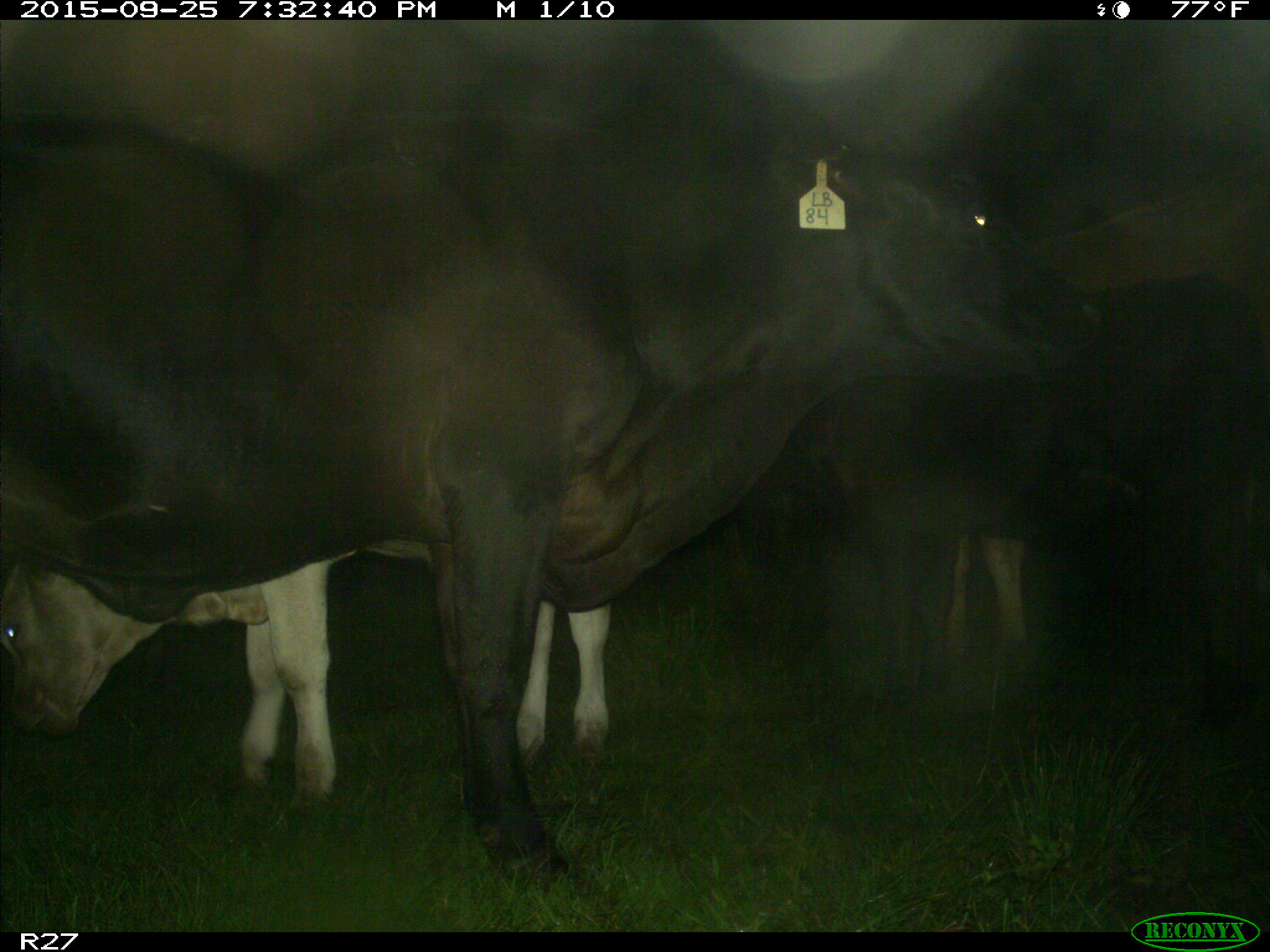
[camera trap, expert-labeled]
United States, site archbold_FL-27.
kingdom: Animalia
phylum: Chordata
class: Mammalia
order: Artiodactyla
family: Bovidae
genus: Bos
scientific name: Bos taurus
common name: domestic cow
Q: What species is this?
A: Bos taurus (domestic cow).